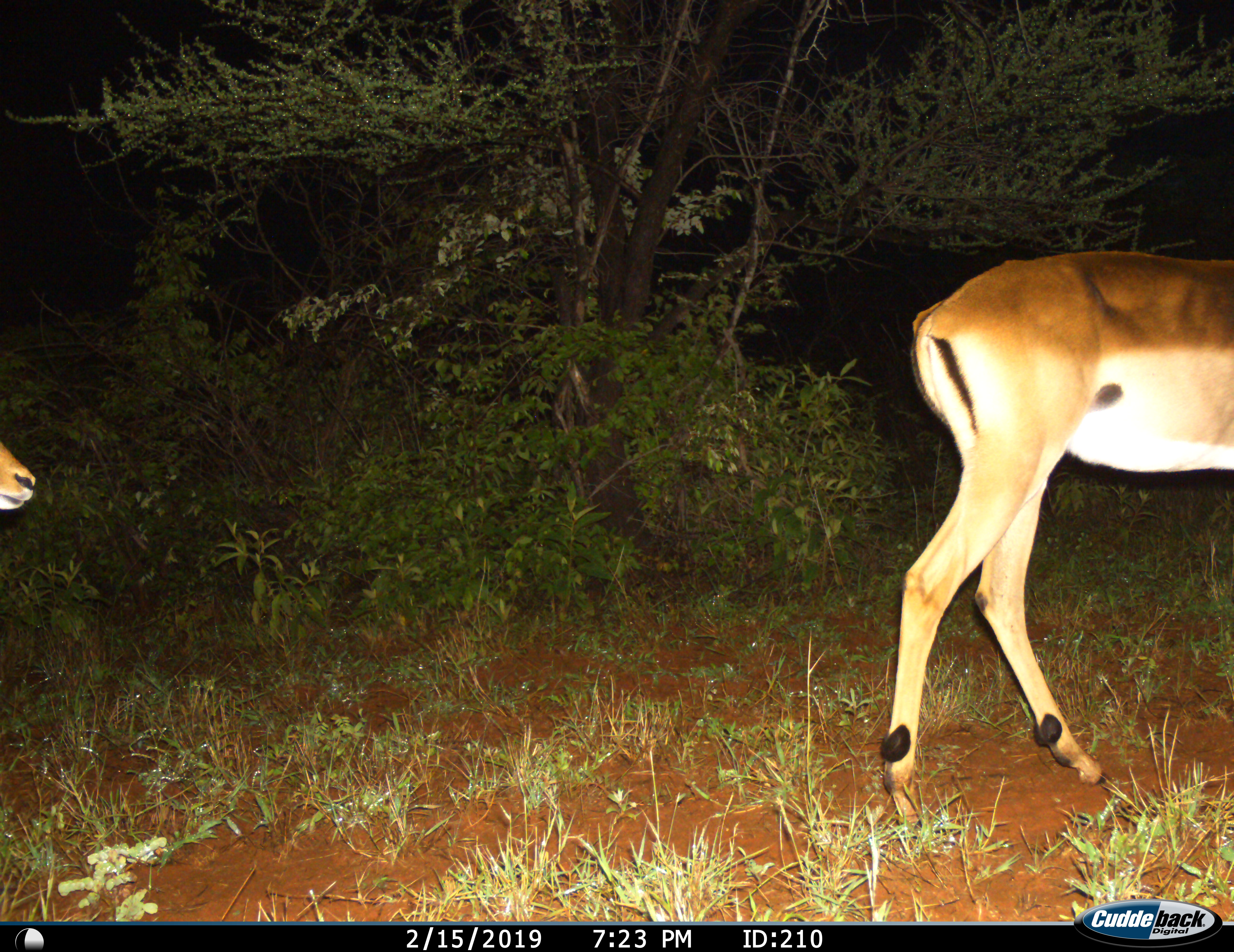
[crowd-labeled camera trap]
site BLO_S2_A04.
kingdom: Animalia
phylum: Chordata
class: Mammalia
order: Artiodactyla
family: Bovidae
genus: Aepyceros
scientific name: Aepyceros melampus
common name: impala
Impala (Aepyceros melampus), count 2. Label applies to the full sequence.